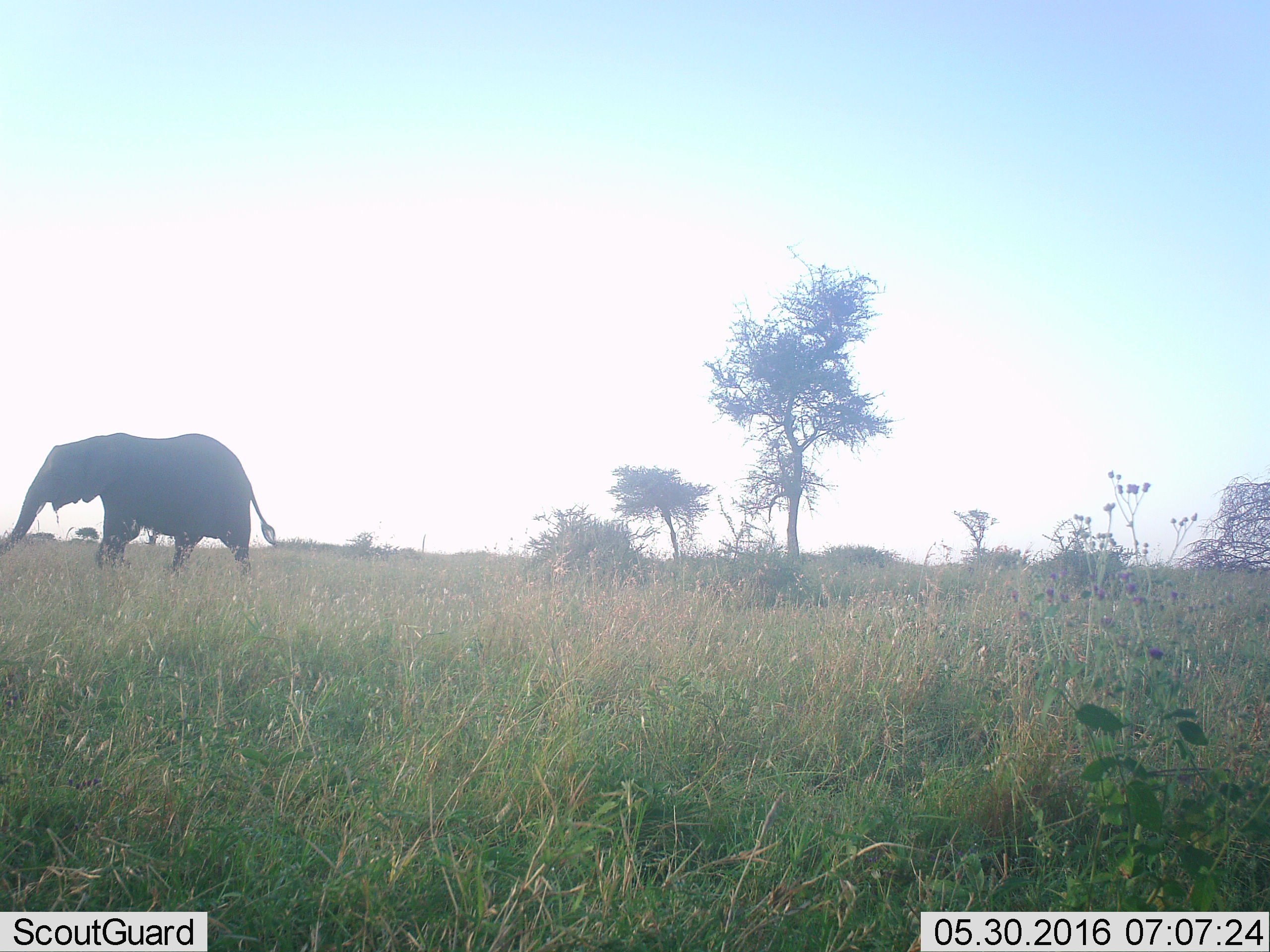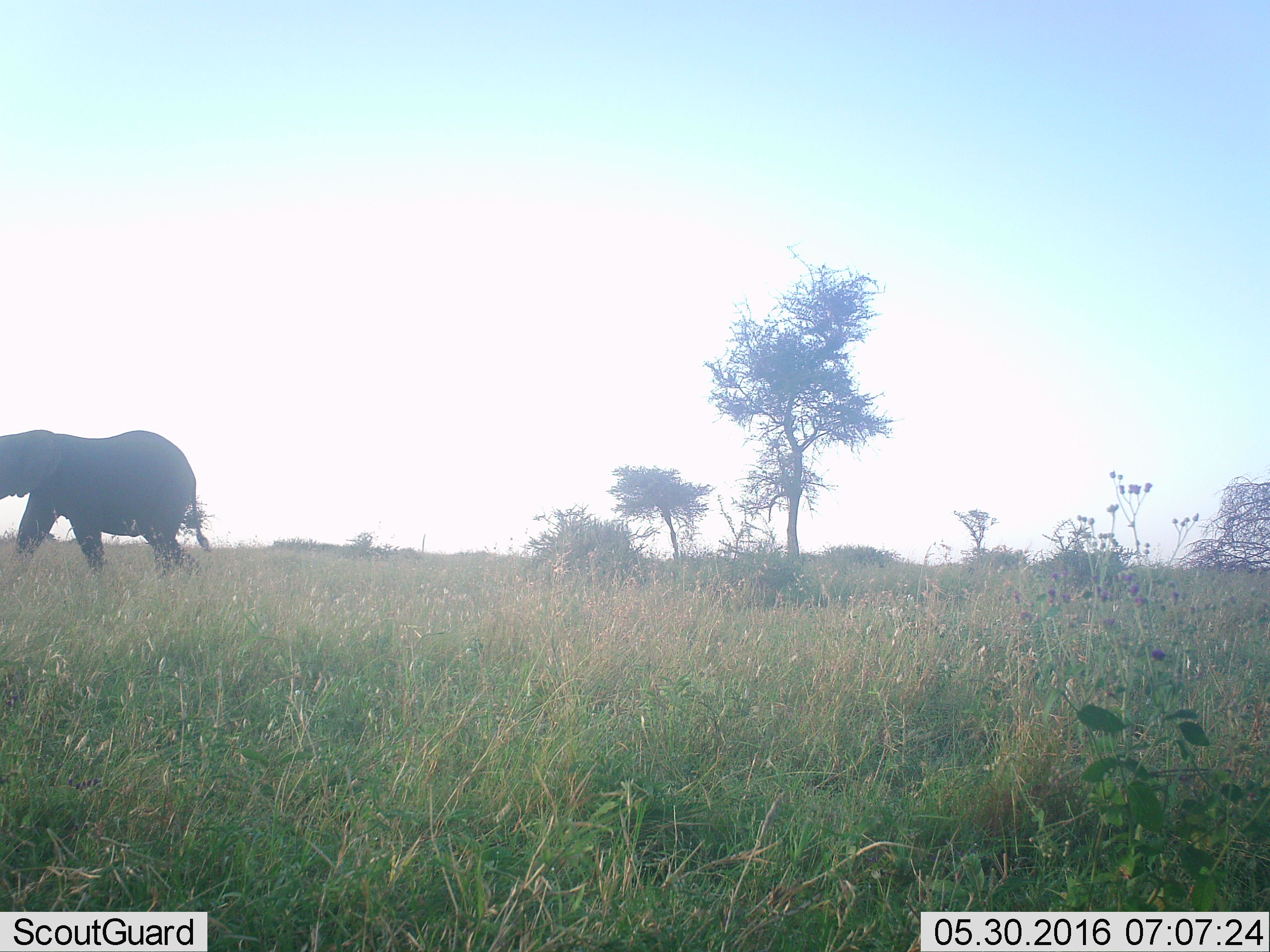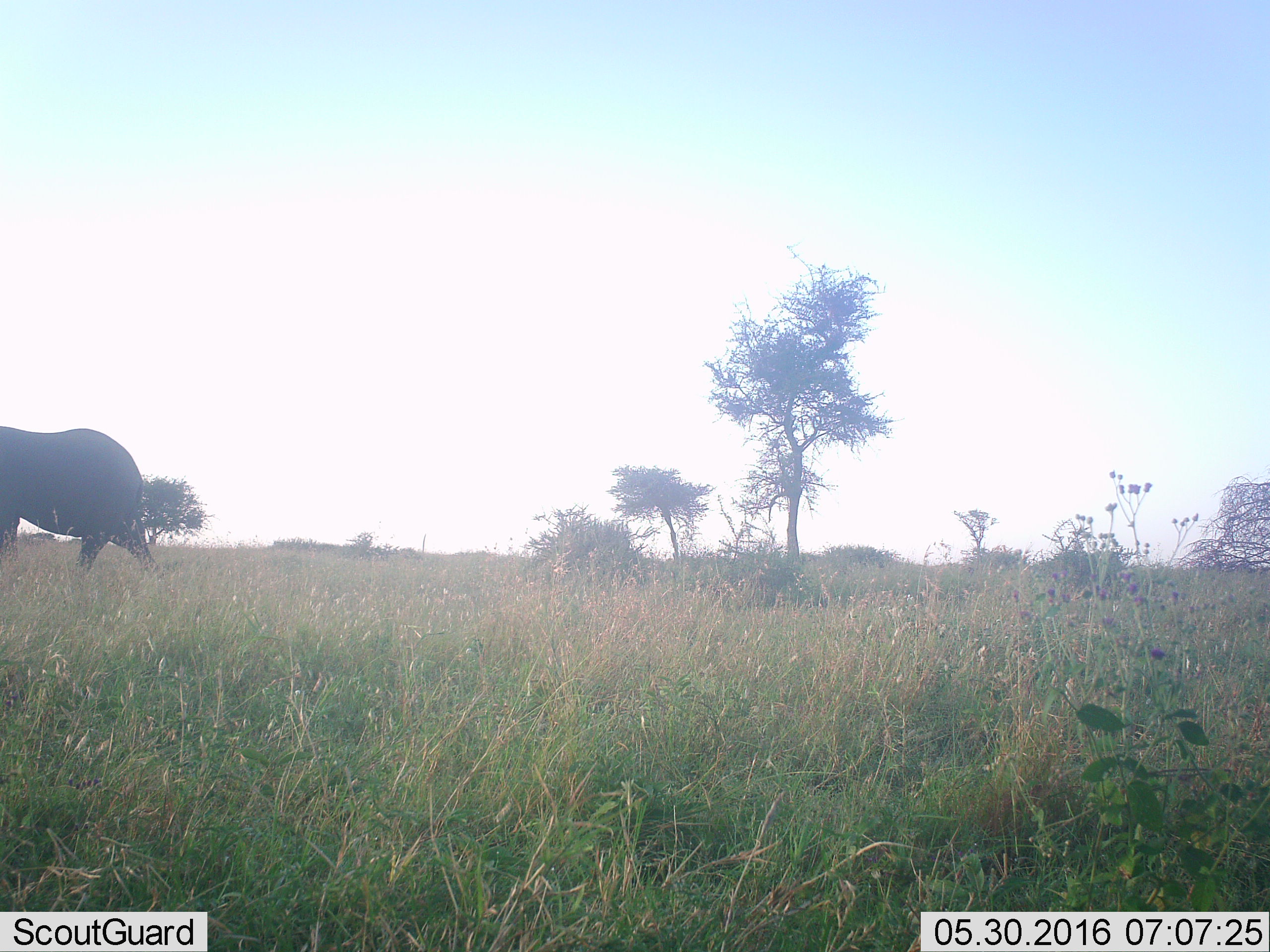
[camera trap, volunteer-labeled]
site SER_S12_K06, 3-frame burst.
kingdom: Animalia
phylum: Chordata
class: Mammalia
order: Proboscidea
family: Elephantidae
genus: Loxodonta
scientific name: Loxodonta africana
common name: african bush elephant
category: elephant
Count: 1.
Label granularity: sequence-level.